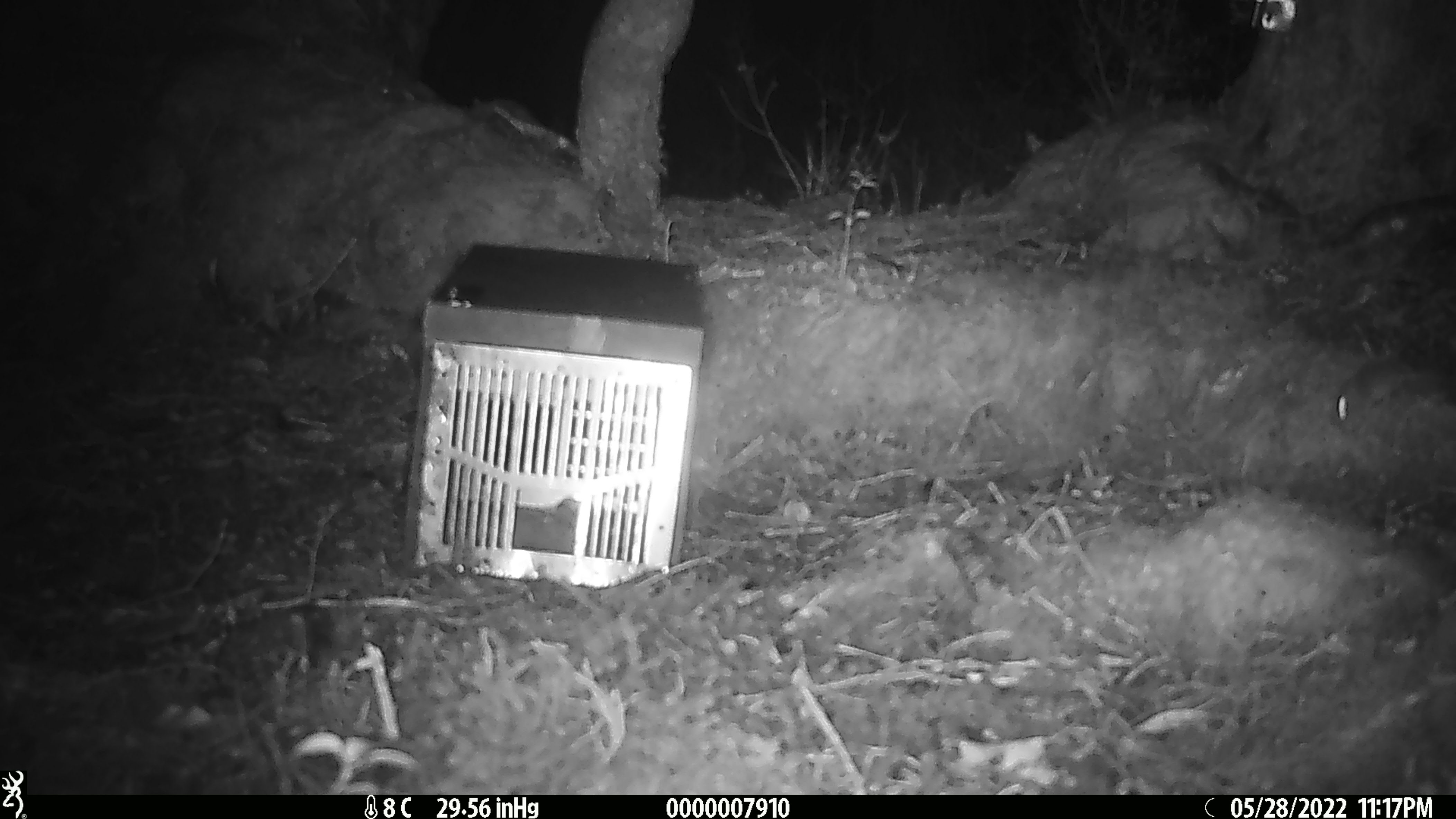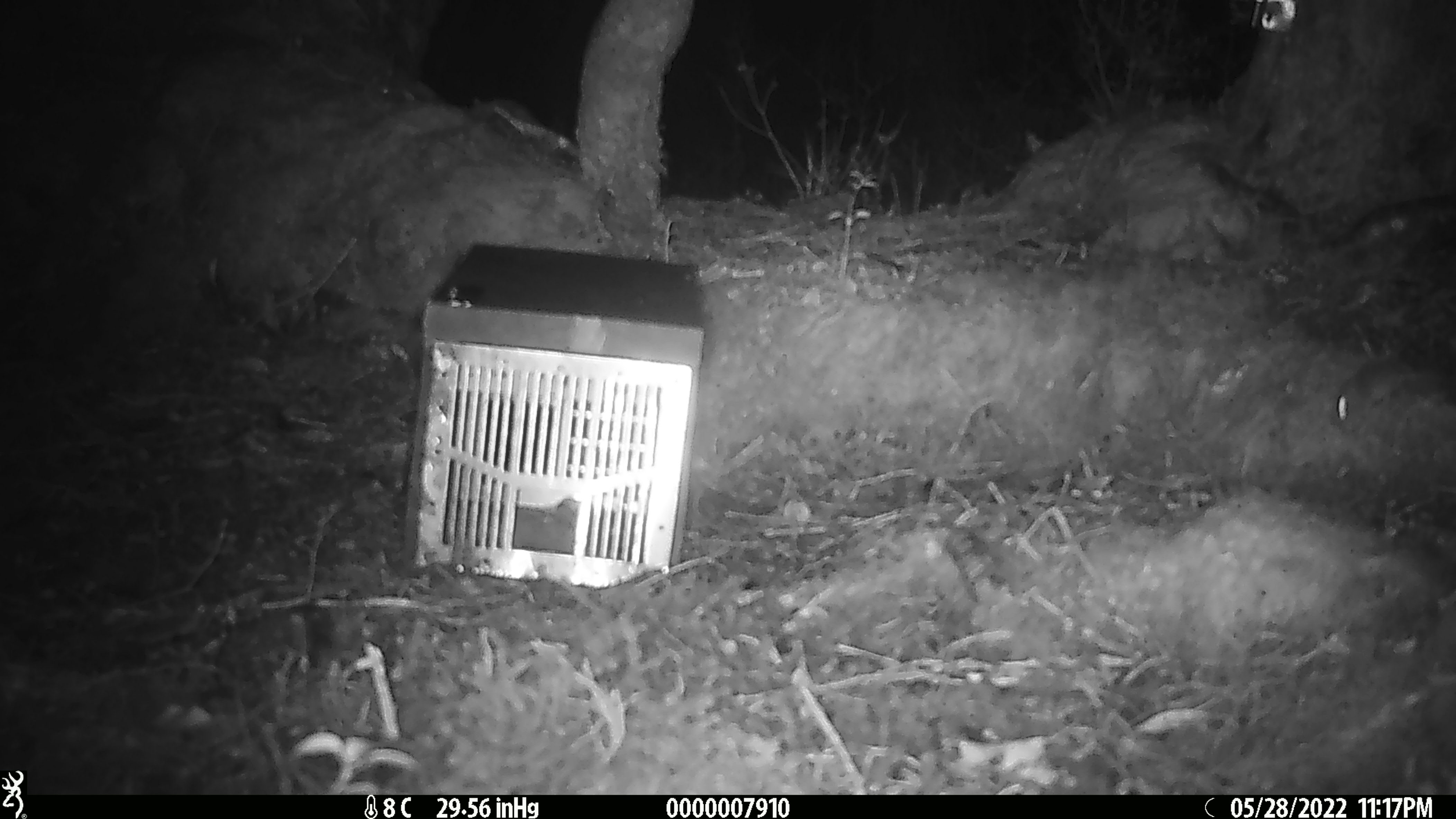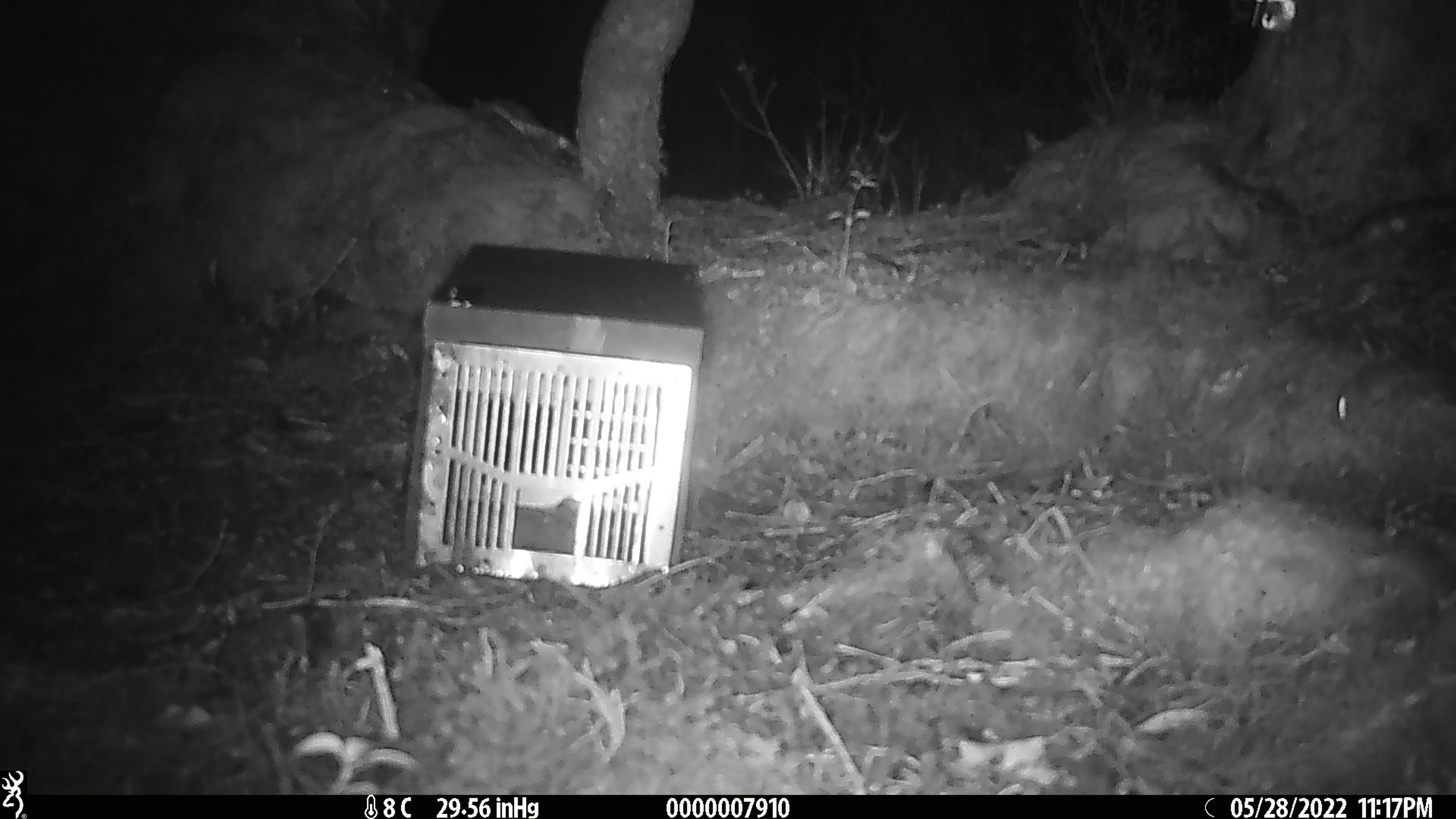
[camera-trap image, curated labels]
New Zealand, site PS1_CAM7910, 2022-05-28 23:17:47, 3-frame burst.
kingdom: Animalia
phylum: Chordata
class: Mammalia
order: Rodentia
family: Muridae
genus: Mus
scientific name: Mus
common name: mouse